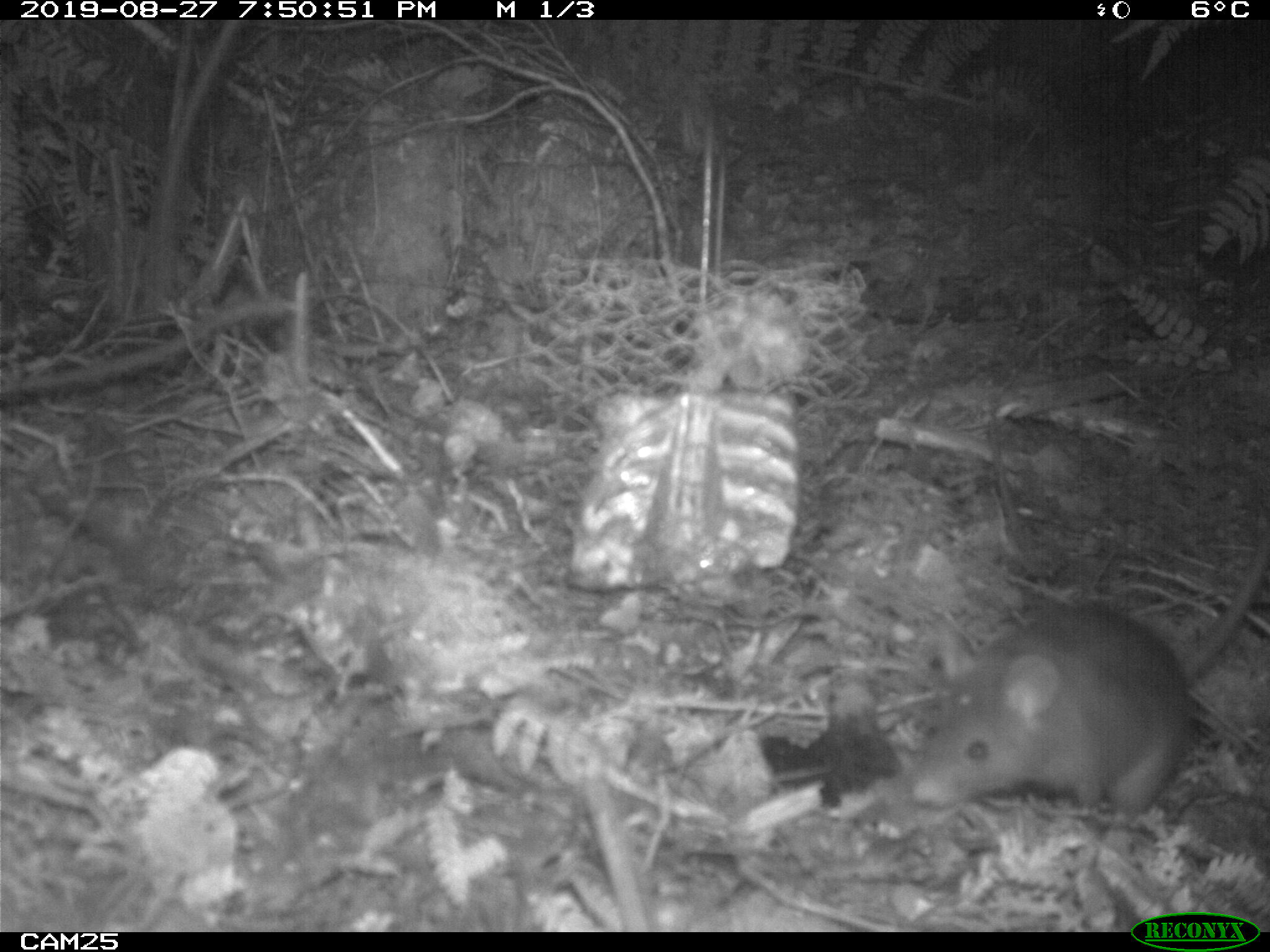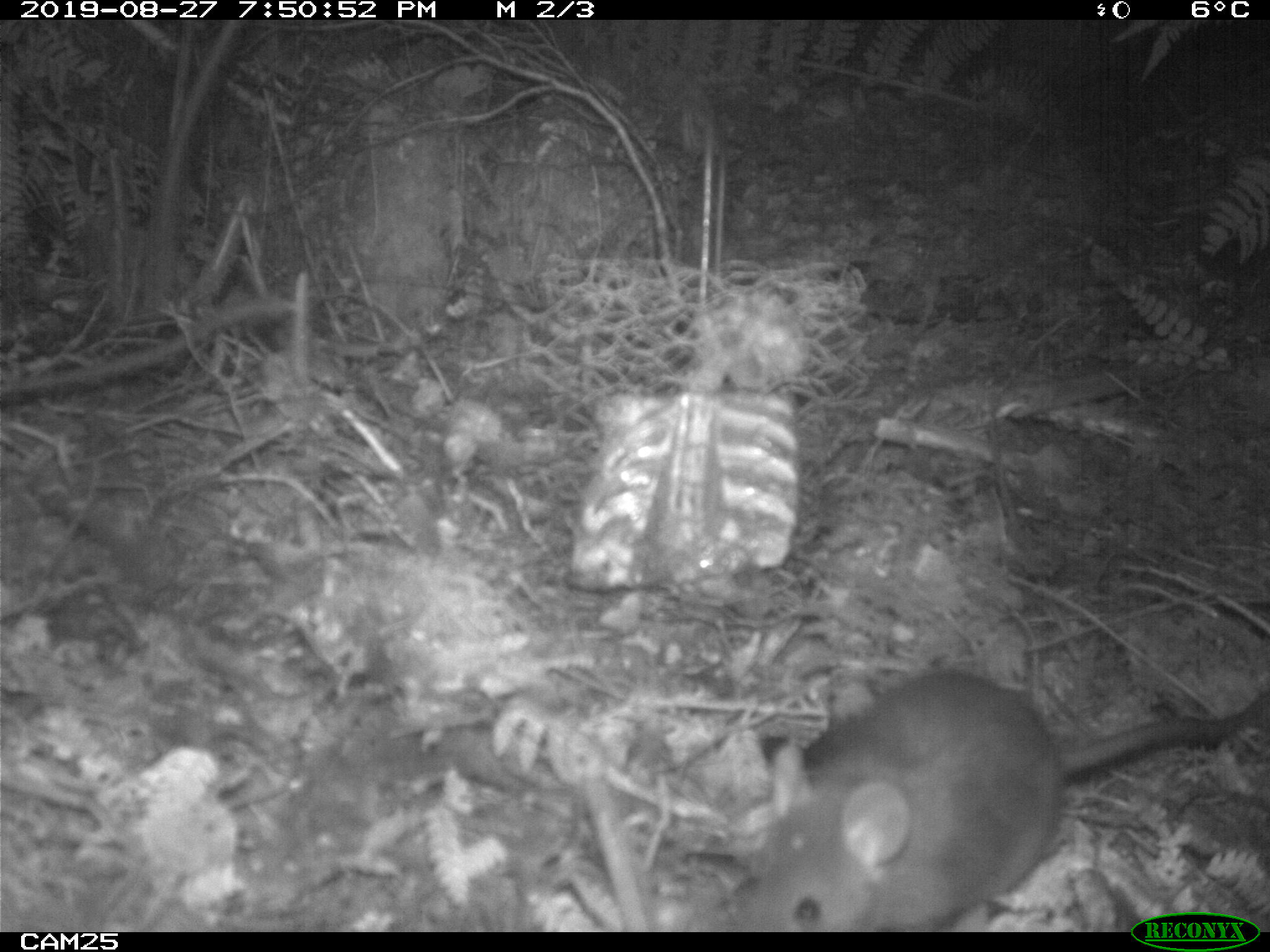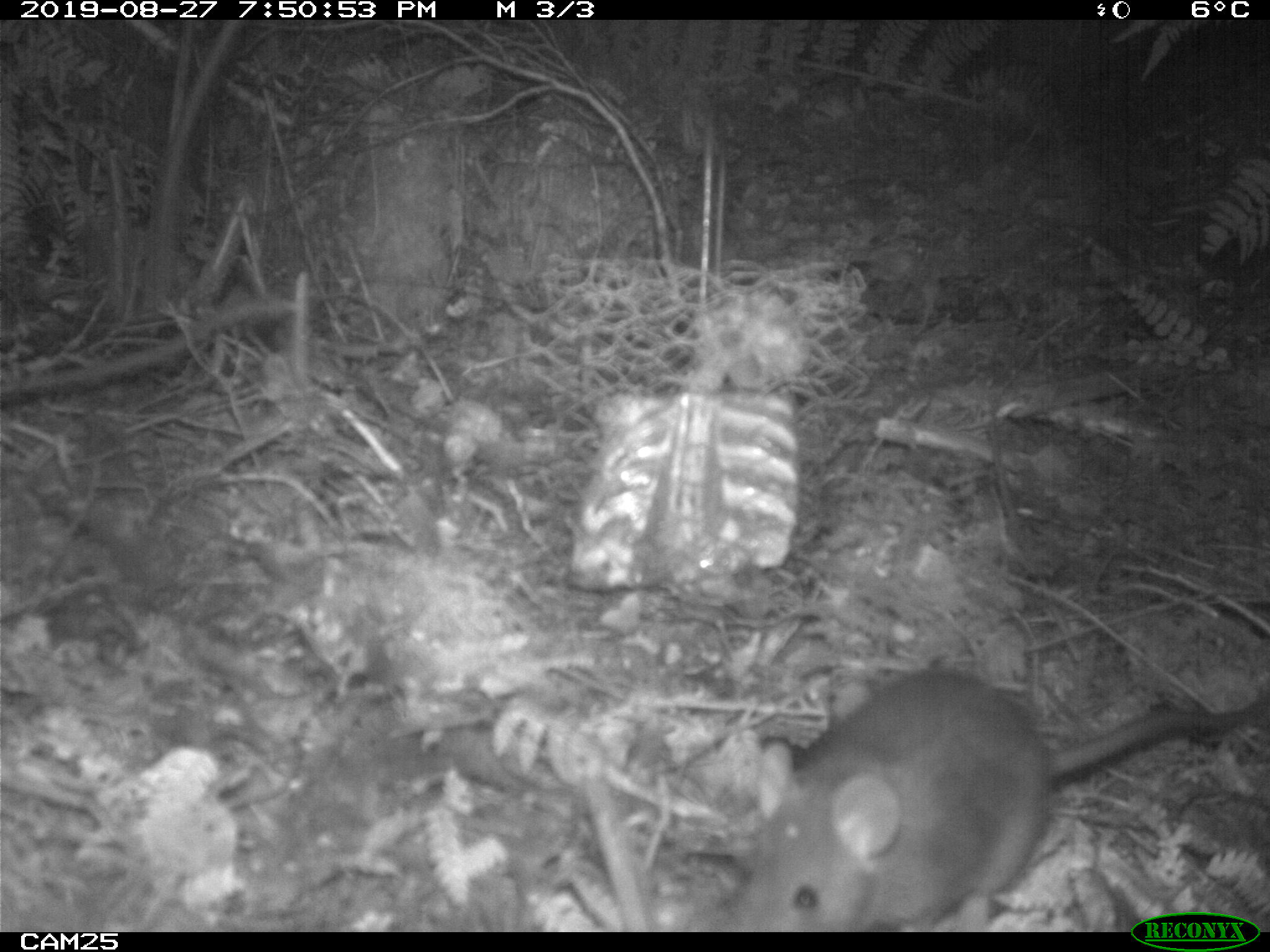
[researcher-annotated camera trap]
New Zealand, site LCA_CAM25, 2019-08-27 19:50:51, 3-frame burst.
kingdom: Animalia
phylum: Chordata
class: Mammalia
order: Rodentia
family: Muridae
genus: Rattus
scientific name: Rattus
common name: rat